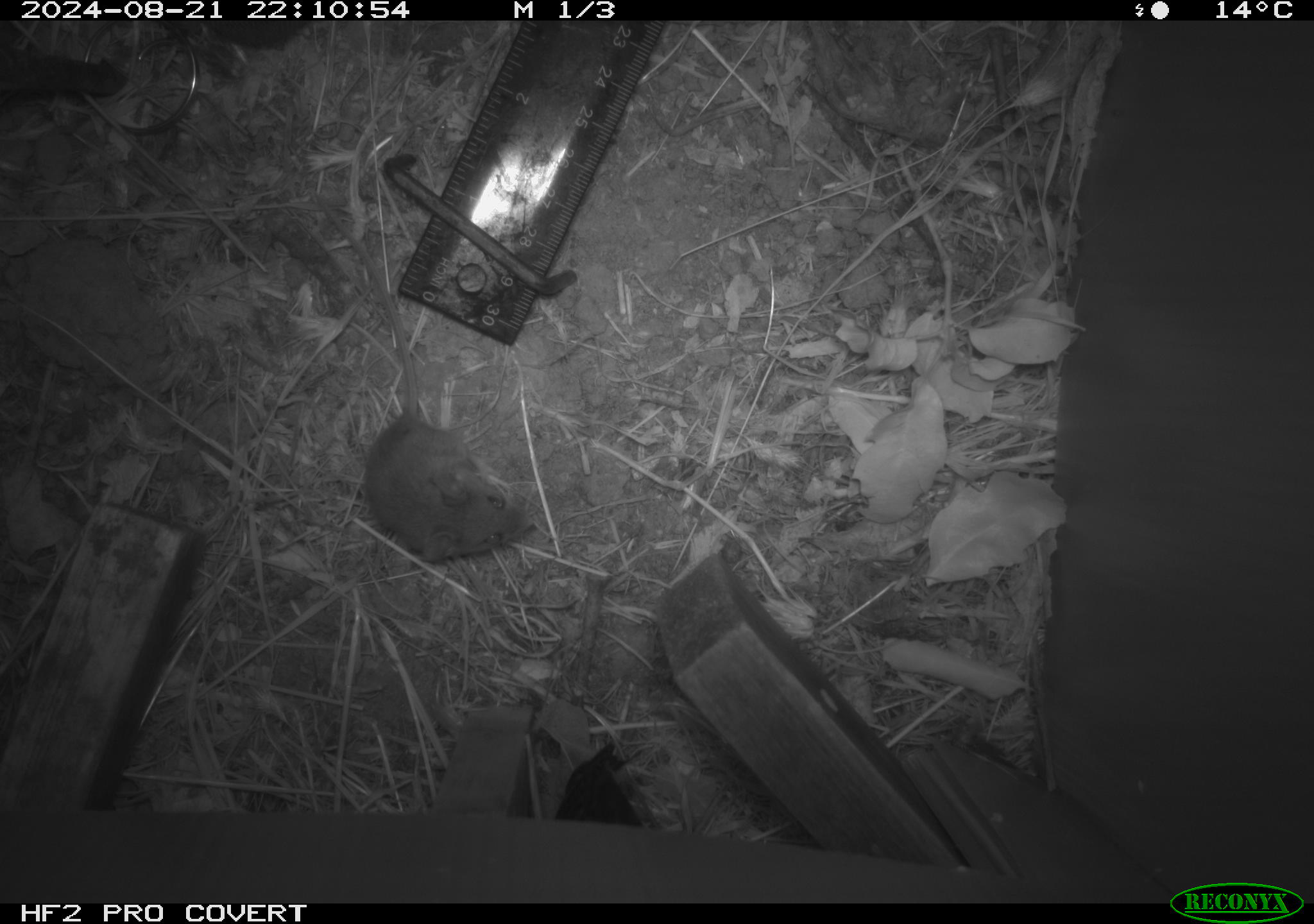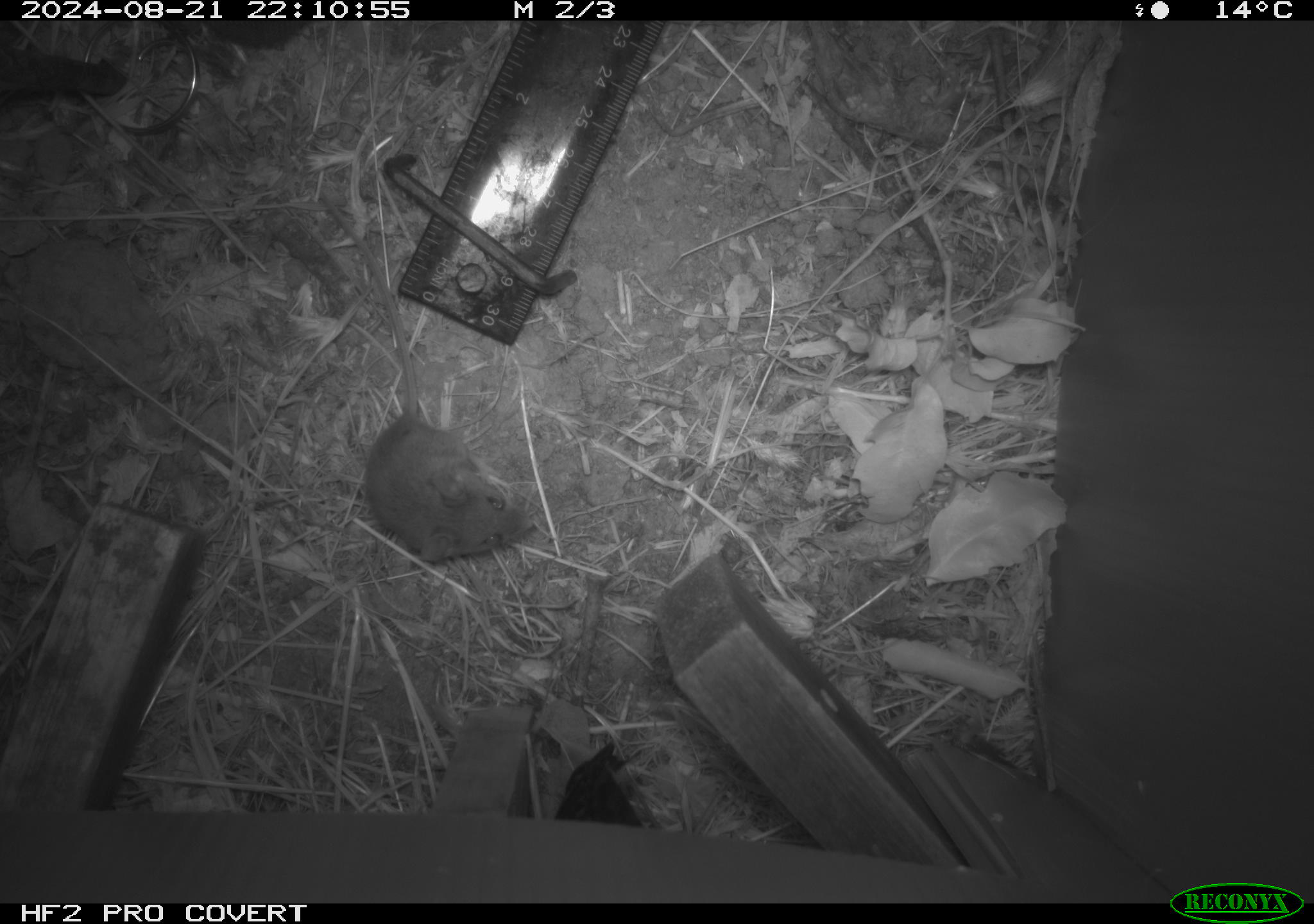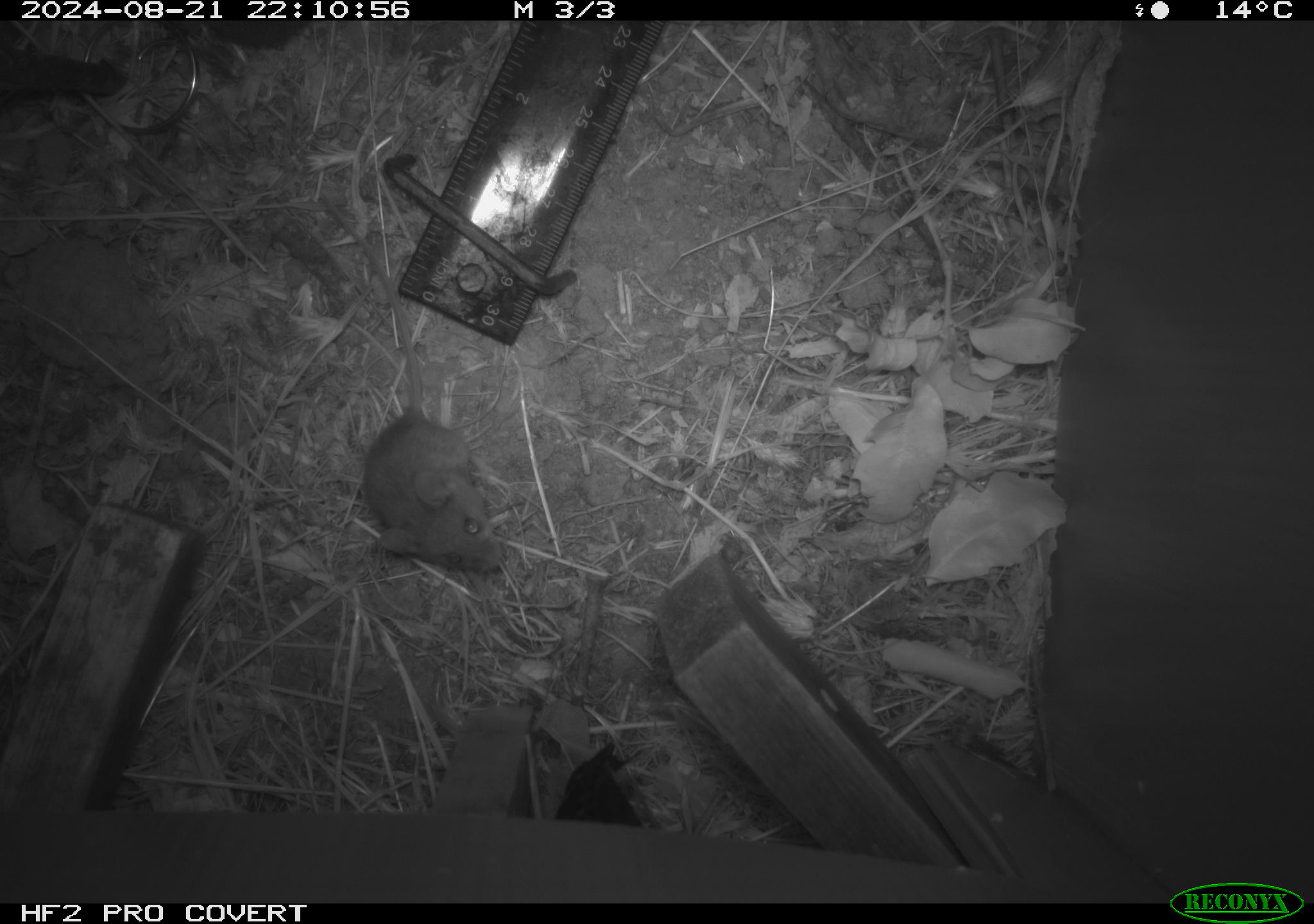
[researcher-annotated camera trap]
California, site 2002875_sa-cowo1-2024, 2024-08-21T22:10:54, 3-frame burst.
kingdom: Animalia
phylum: Chordata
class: Mammalia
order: Rodentia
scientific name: Rodentia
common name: mouse species